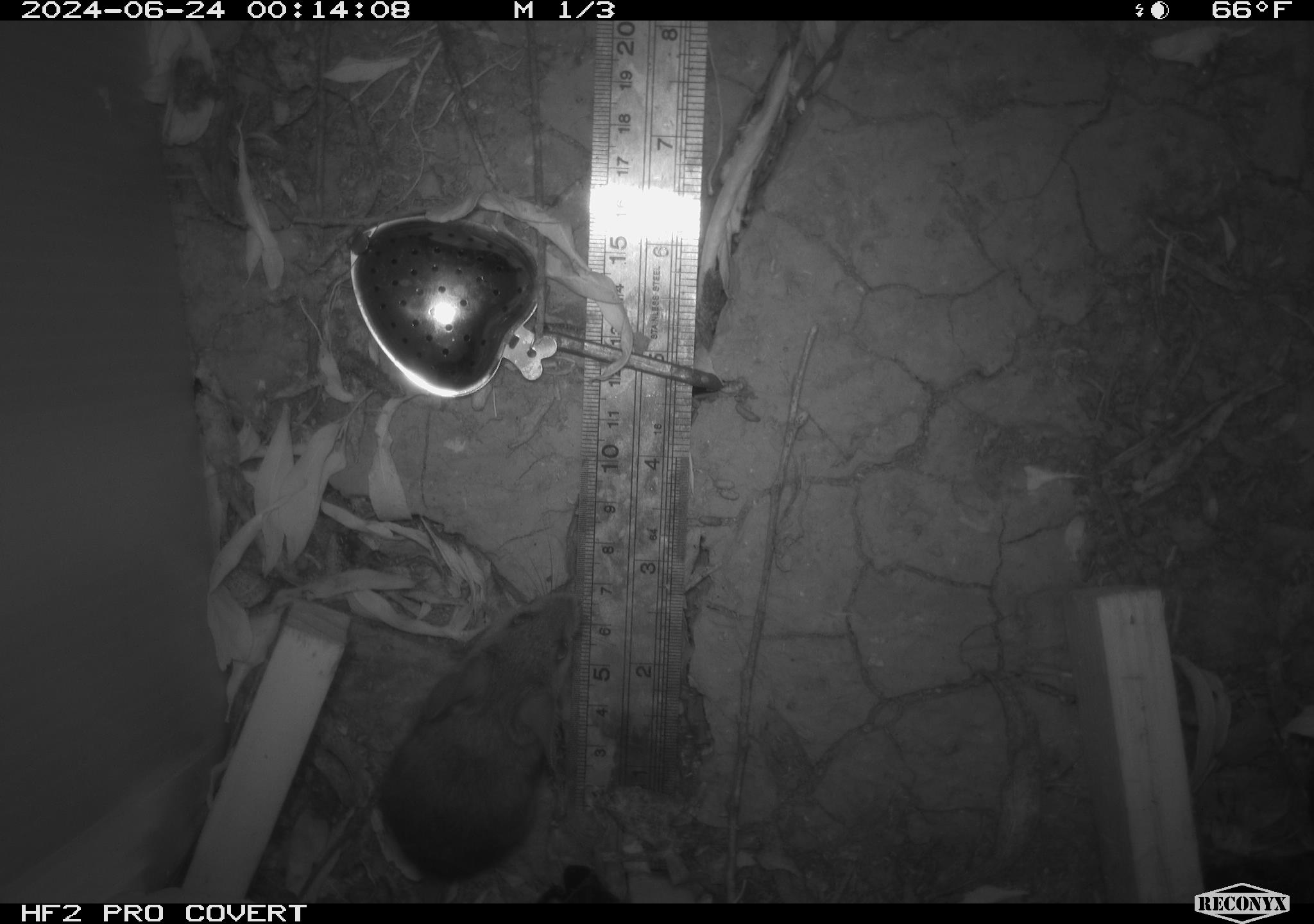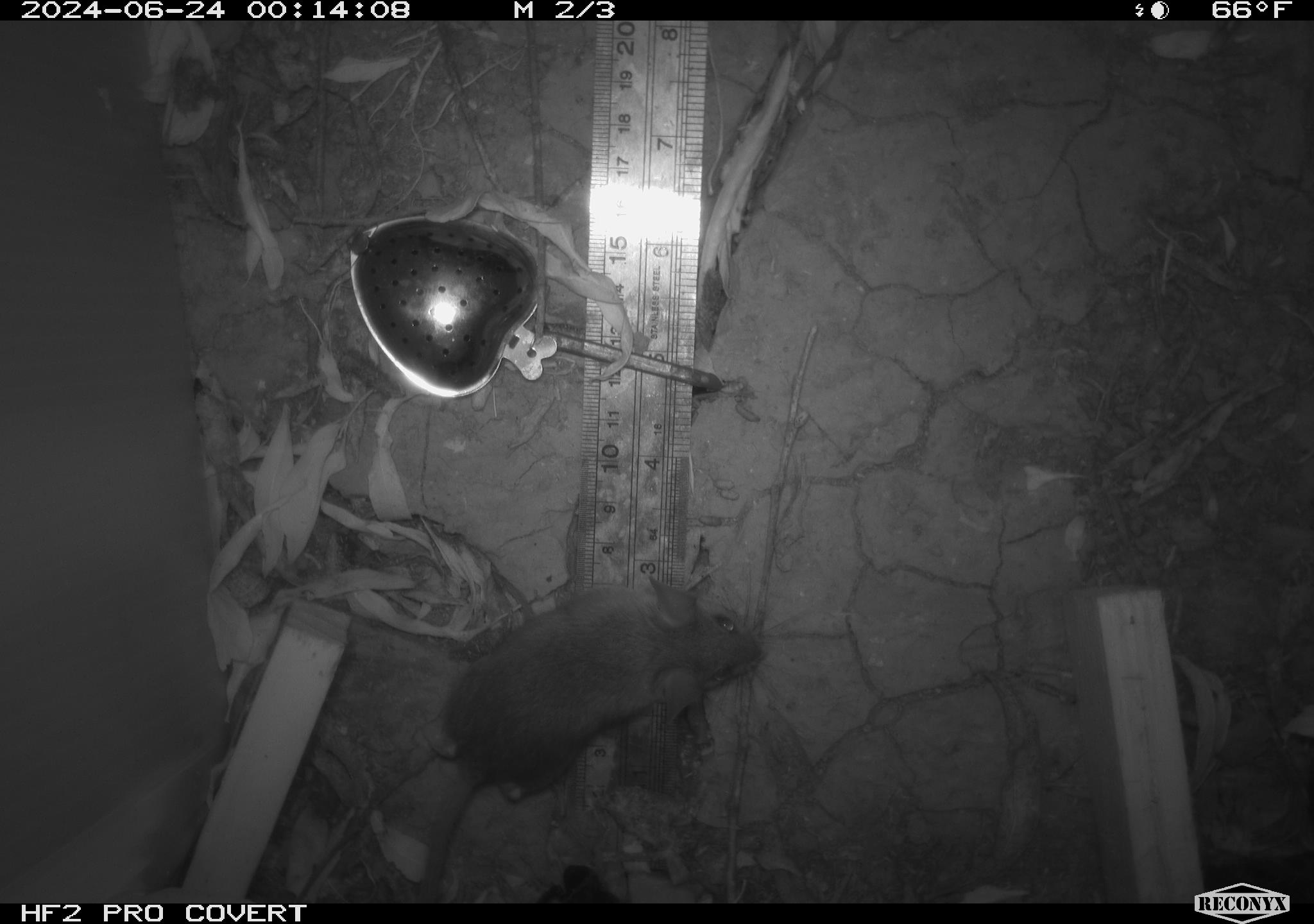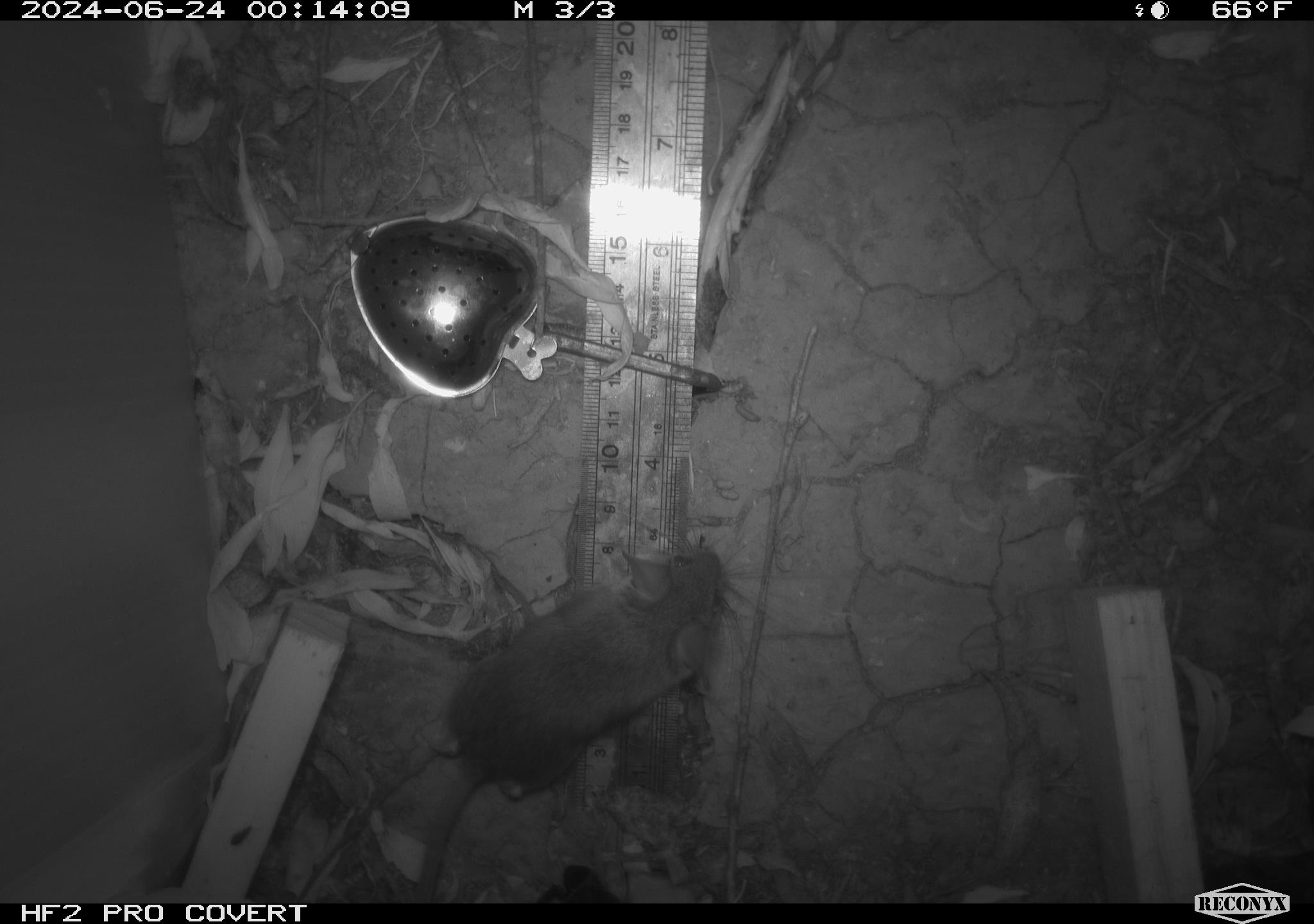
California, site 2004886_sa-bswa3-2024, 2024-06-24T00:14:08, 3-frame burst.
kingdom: Animalia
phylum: Chordata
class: Mammalia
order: Rodentia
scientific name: Rodentia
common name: mouse species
Mouse species (Rodentia).